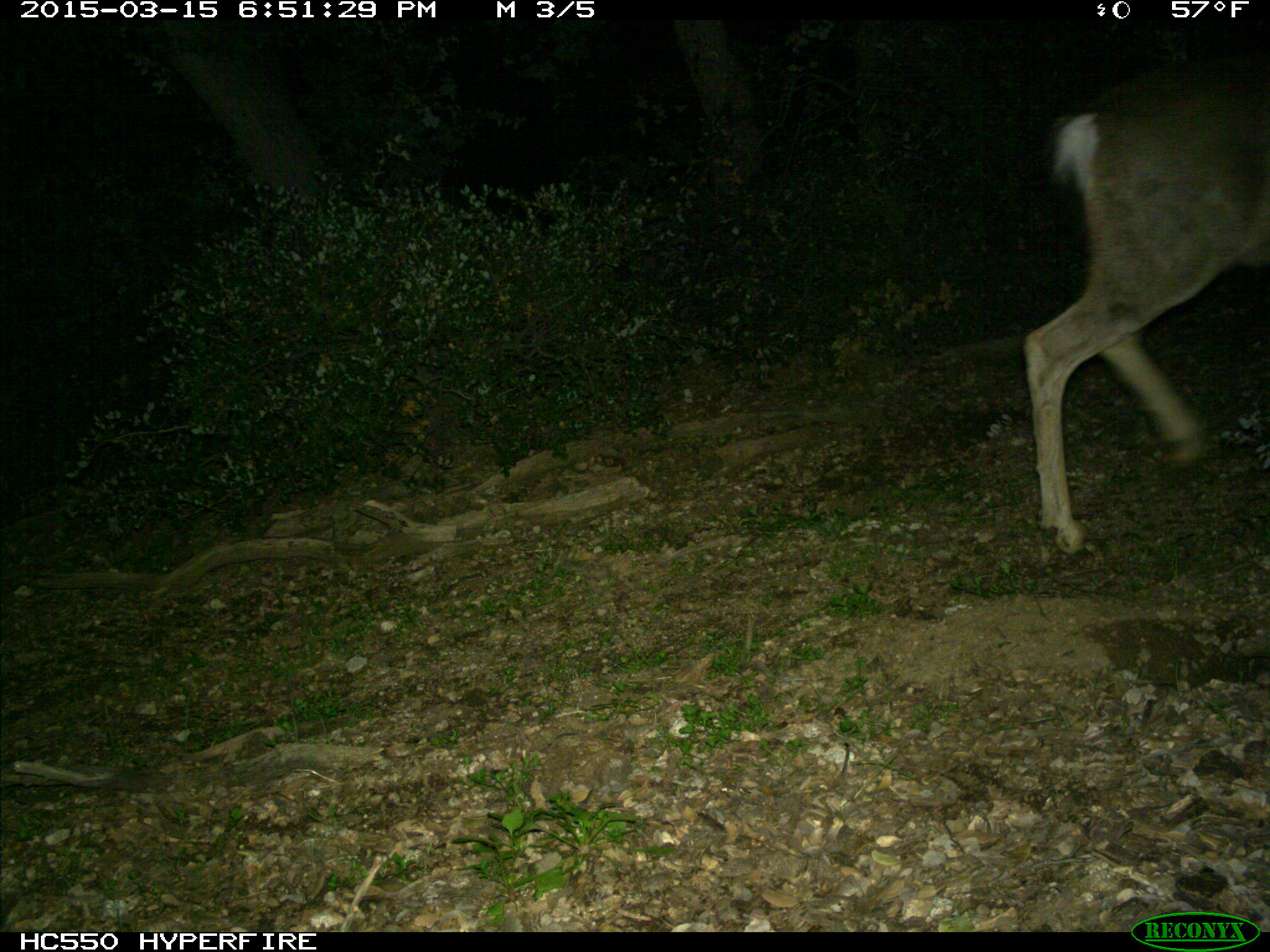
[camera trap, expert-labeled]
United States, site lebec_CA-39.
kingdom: Animalia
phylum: Chordata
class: Mammalia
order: Artiodactyla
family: Cervidae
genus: Odocoileus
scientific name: Odocoileus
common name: deer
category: unidentified deer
Unidentified deer (deer) (Odocoileus).